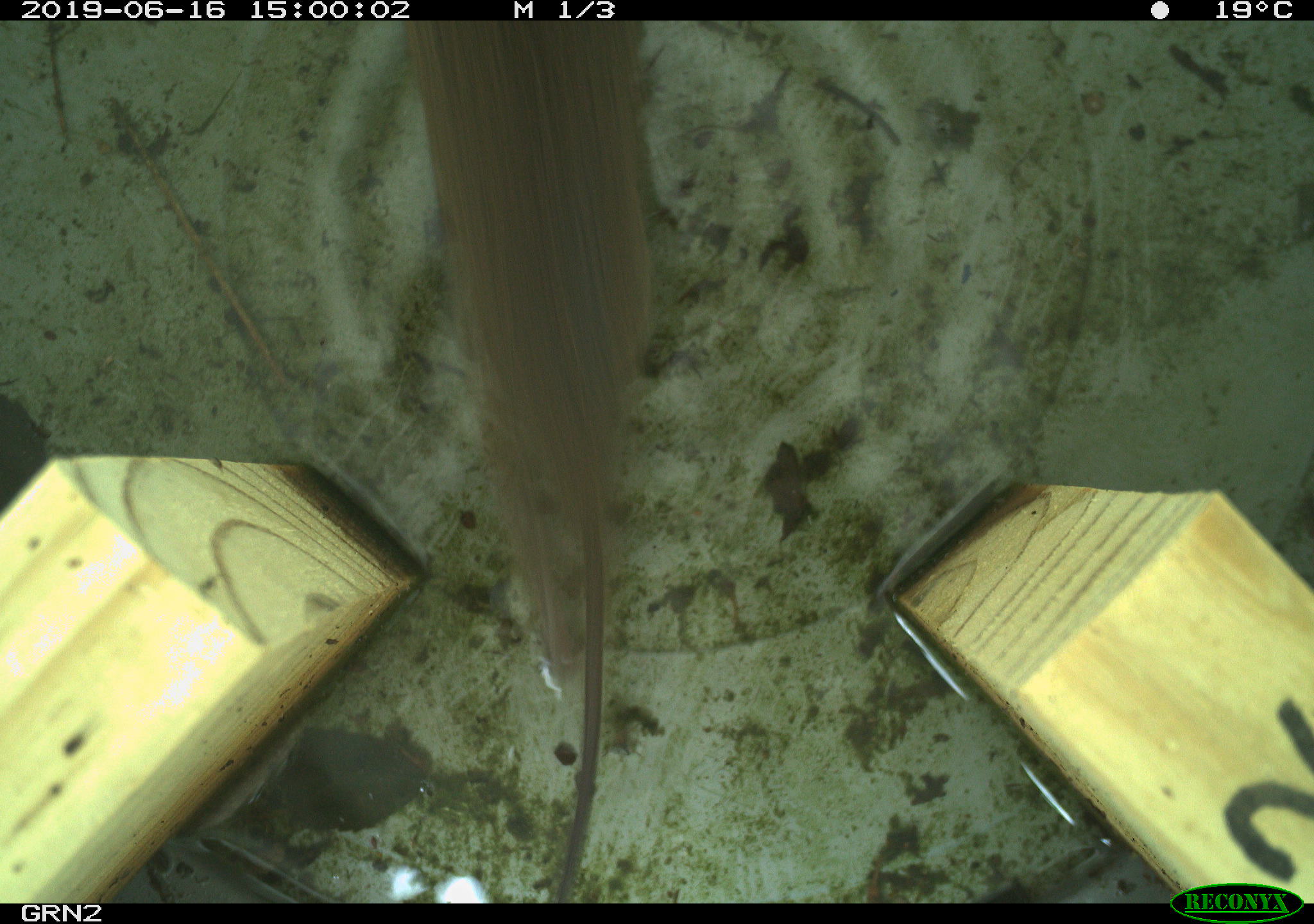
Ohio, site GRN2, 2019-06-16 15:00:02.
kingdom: Animalia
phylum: Chordata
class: Mammalia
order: Rodentia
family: Cricetidae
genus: Microtus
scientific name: Microtus pennsylvanicus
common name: meadow vole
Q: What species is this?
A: Meadow vole (Microtus pennsylvanicus).